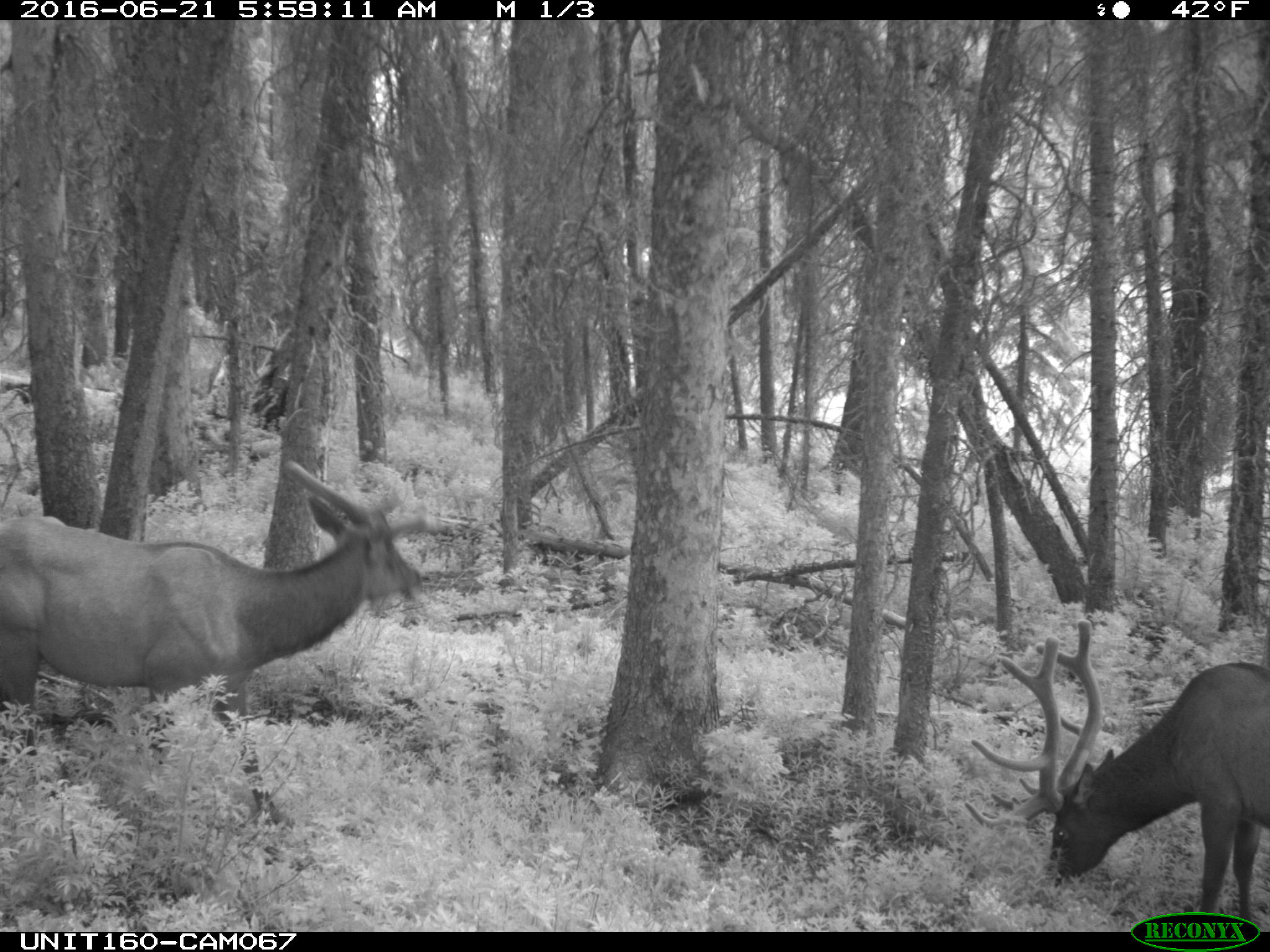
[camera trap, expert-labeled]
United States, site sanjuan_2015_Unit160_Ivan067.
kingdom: Animalia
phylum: Chordata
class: Mammalia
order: Artiodactyla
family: Cervidae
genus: Cervus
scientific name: Cervus elaphus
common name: red deer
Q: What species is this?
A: Cervus elaphus (red deer).